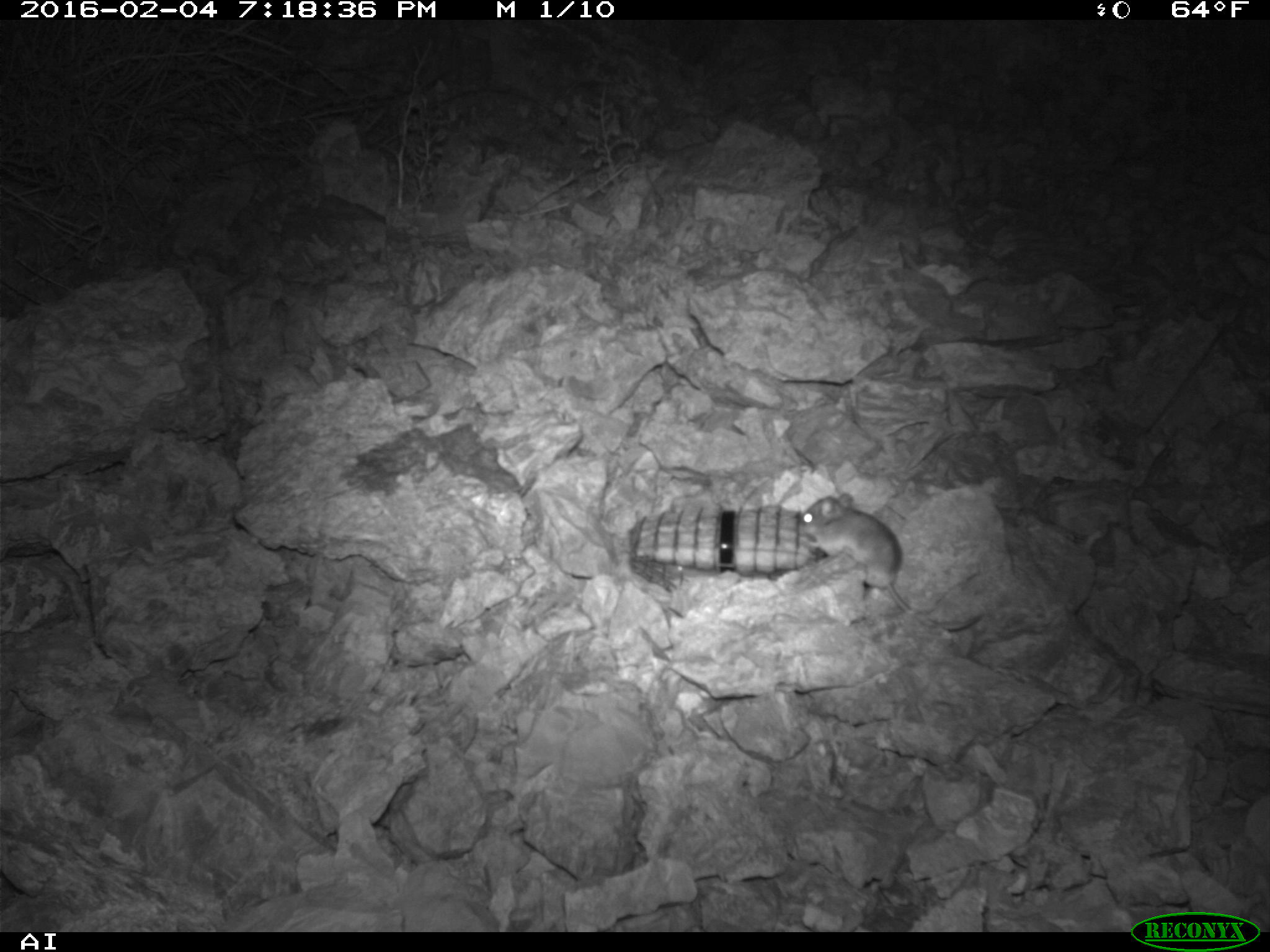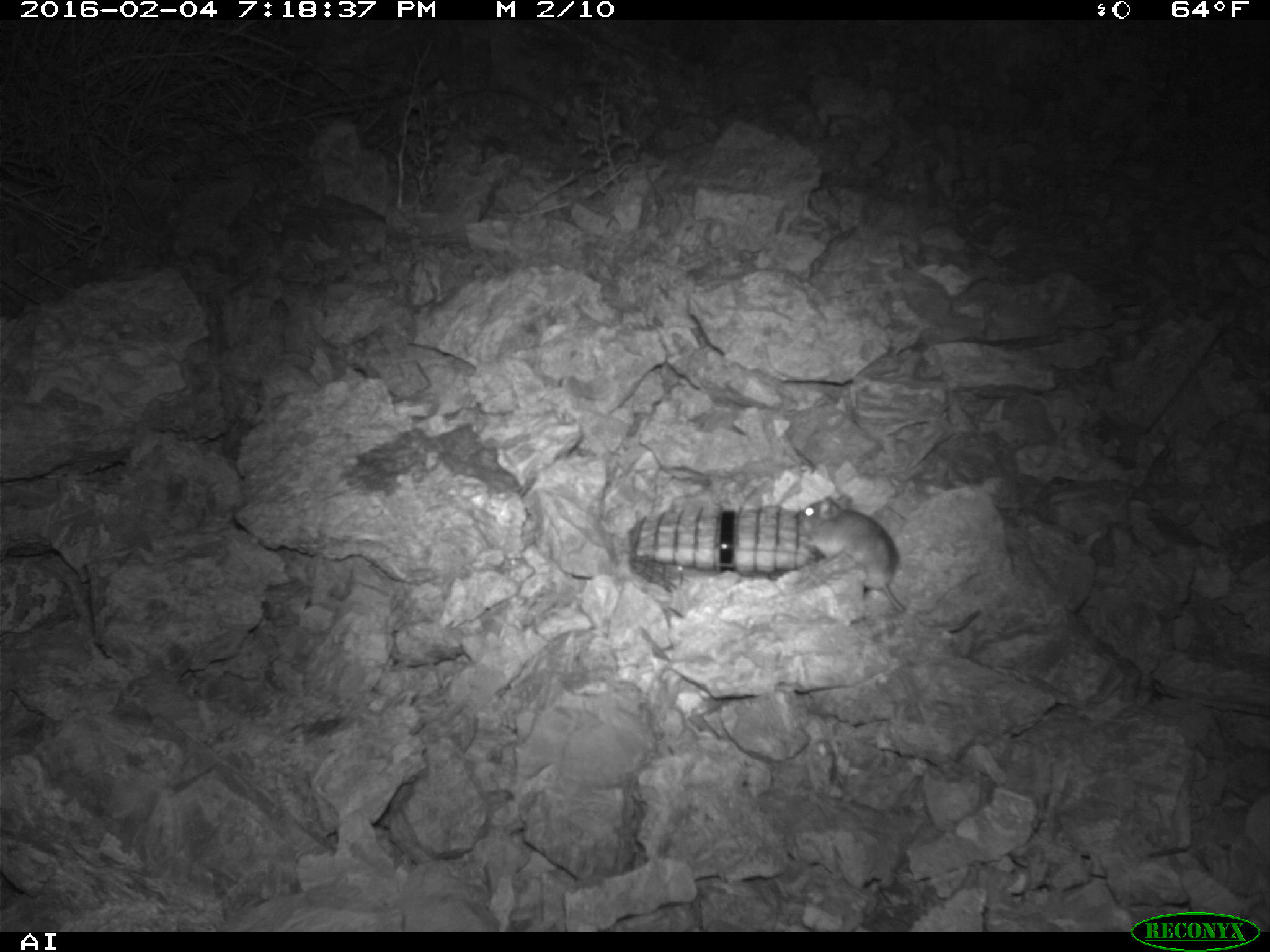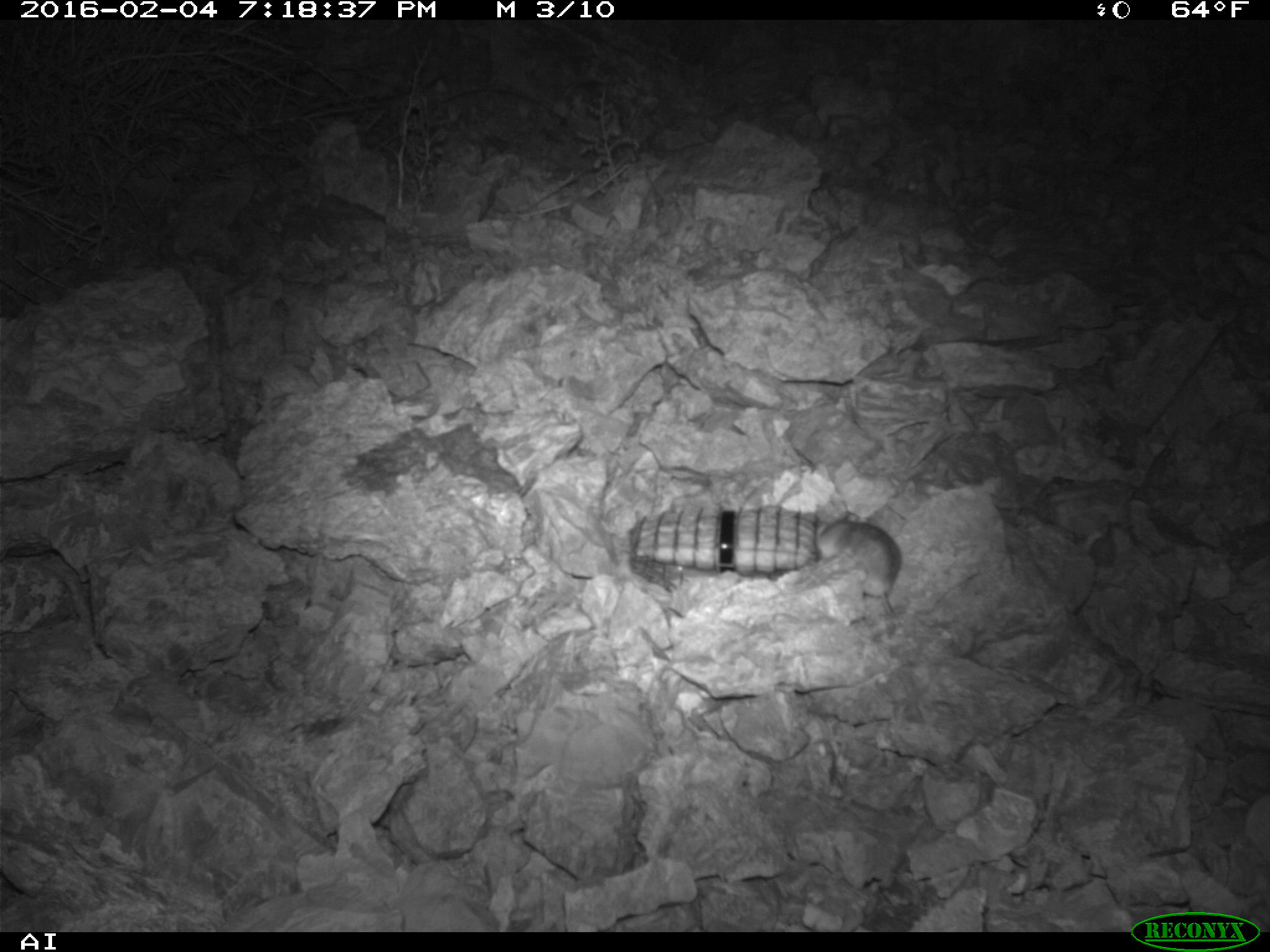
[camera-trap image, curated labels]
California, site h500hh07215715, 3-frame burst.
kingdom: Animalia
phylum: Chordata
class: Mammalia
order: Rodentia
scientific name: Rodentia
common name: rodent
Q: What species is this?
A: Rodent (Rodentia).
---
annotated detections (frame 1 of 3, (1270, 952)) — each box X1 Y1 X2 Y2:
rodent: 797 493 984 629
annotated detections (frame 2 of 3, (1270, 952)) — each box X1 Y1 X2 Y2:
rodent: 794 490 979 630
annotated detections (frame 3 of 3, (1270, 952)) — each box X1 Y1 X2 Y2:
rodent: 812 511 980 621